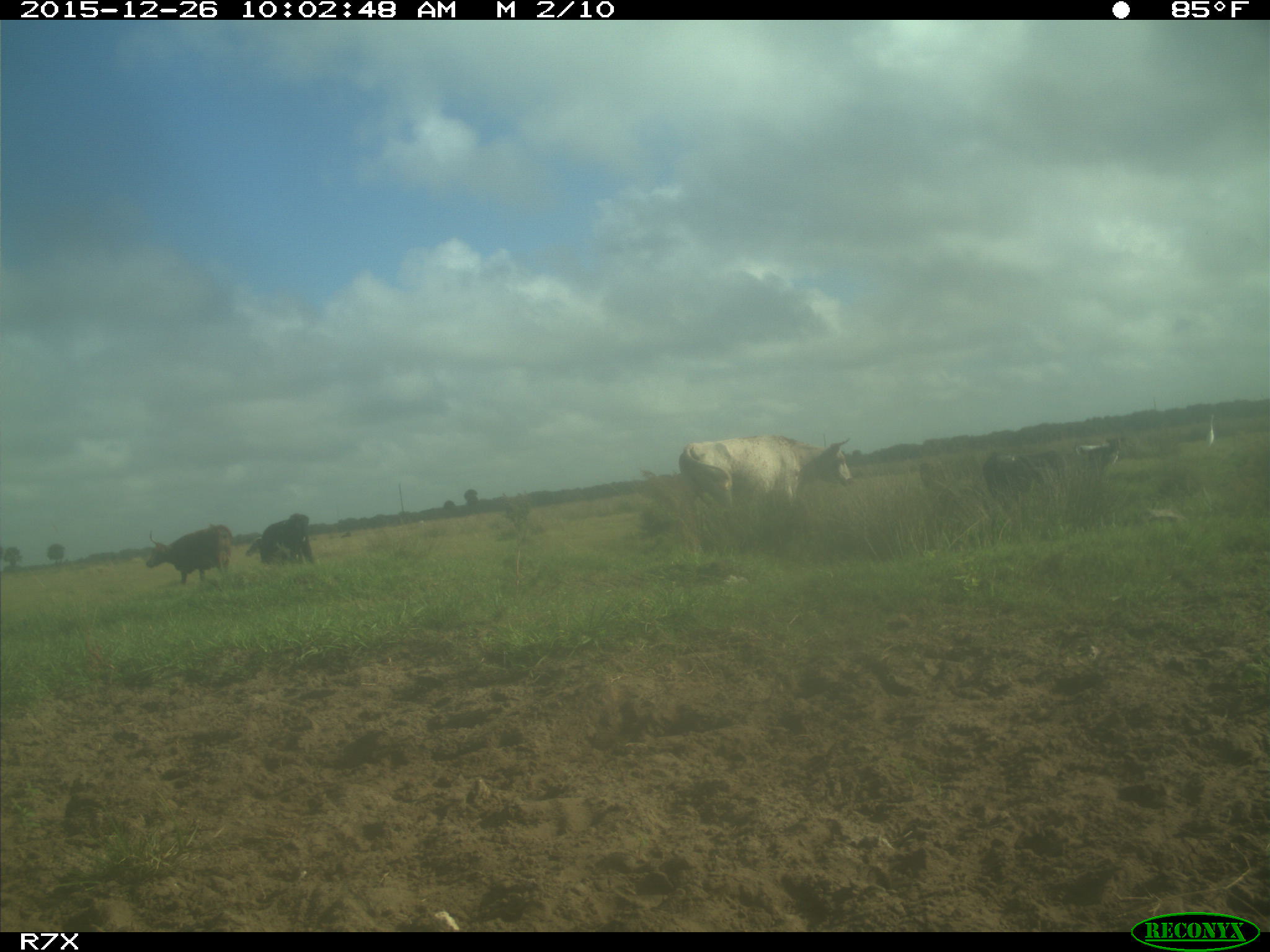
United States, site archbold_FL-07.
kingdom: Animalia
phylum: Chordata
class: Mammalia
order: Artiodactyla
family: Bovidae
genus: Bos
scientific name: Bos taurus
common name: domestic cow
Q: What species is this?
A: Bos taurus (domestic cow).